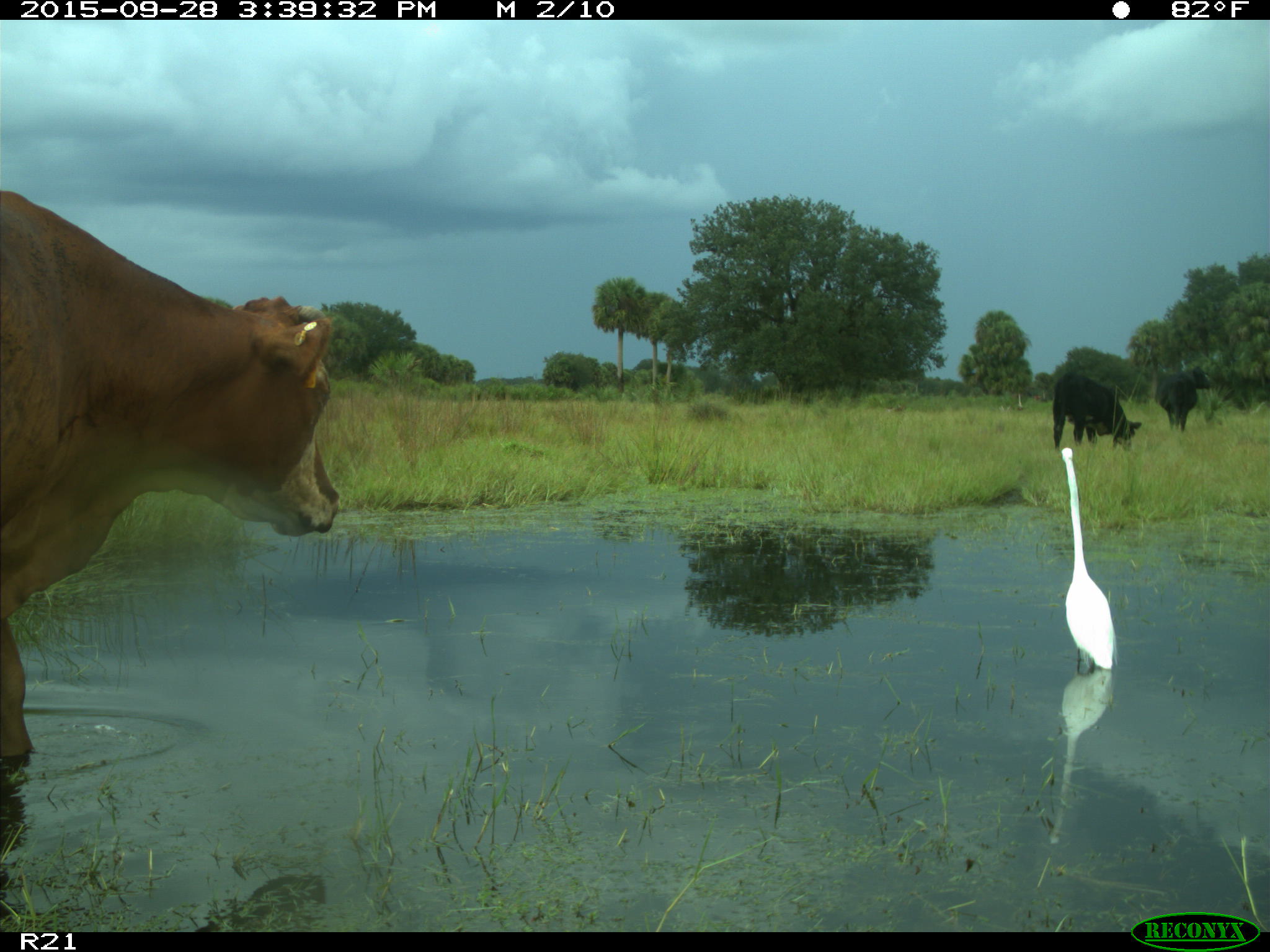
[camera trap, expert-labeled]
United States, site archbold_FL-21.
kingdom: Animalia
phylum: Chordata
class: Mammalia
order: Artiodactyla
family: Bovidae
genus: Bos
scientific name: Bos taurus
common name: domestic cow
Bos taurus (domestic cow).